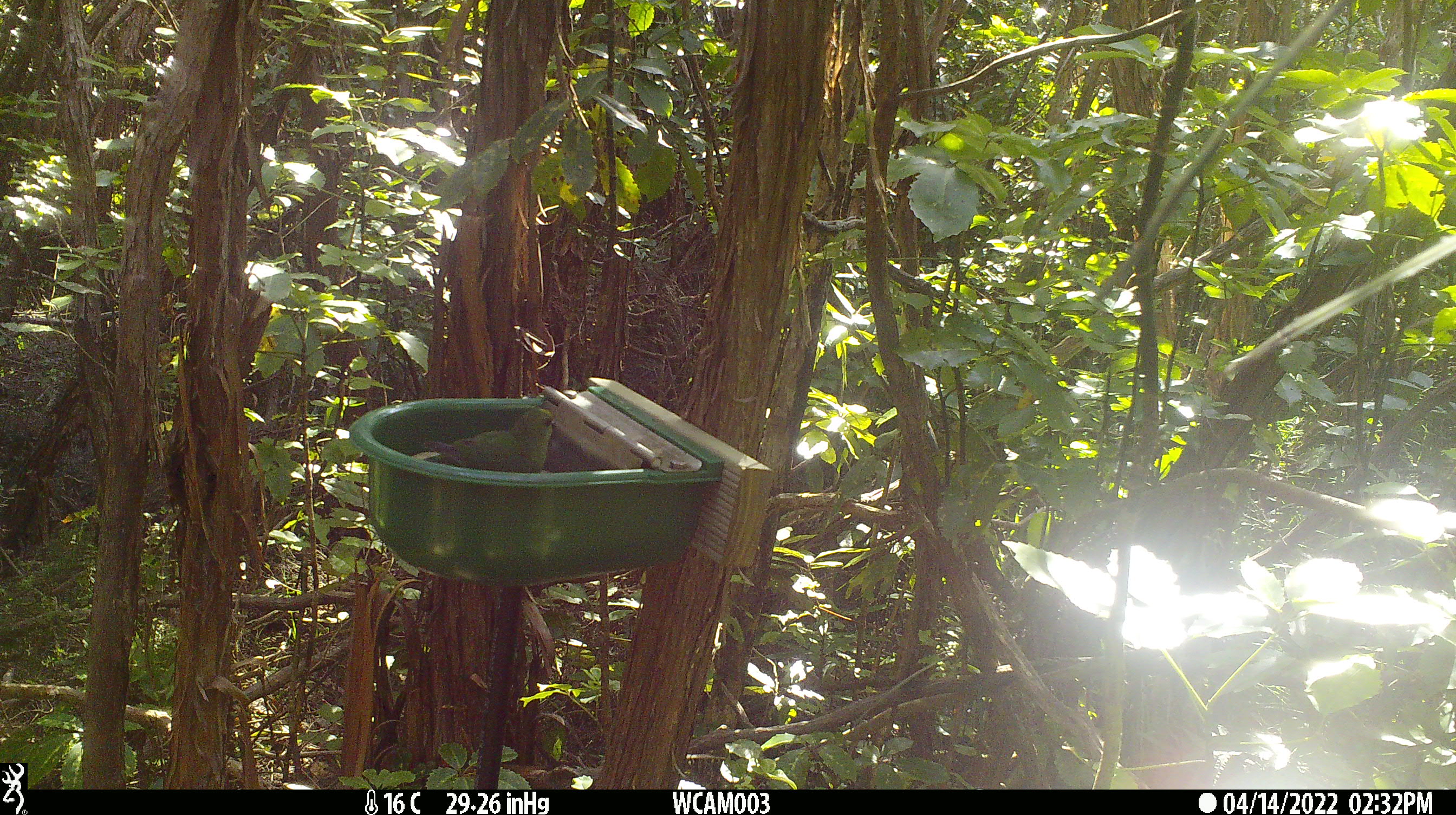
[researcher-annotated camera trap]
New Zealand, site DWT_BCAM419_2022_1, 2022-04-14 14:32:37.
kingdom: Animalia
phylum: Chordata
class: Aves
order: Psittaciformes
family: Psittaculidae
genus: Cyanoramphus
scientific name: Cyanoramphus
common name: parakeet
Parakeet (Cyanoramphus).